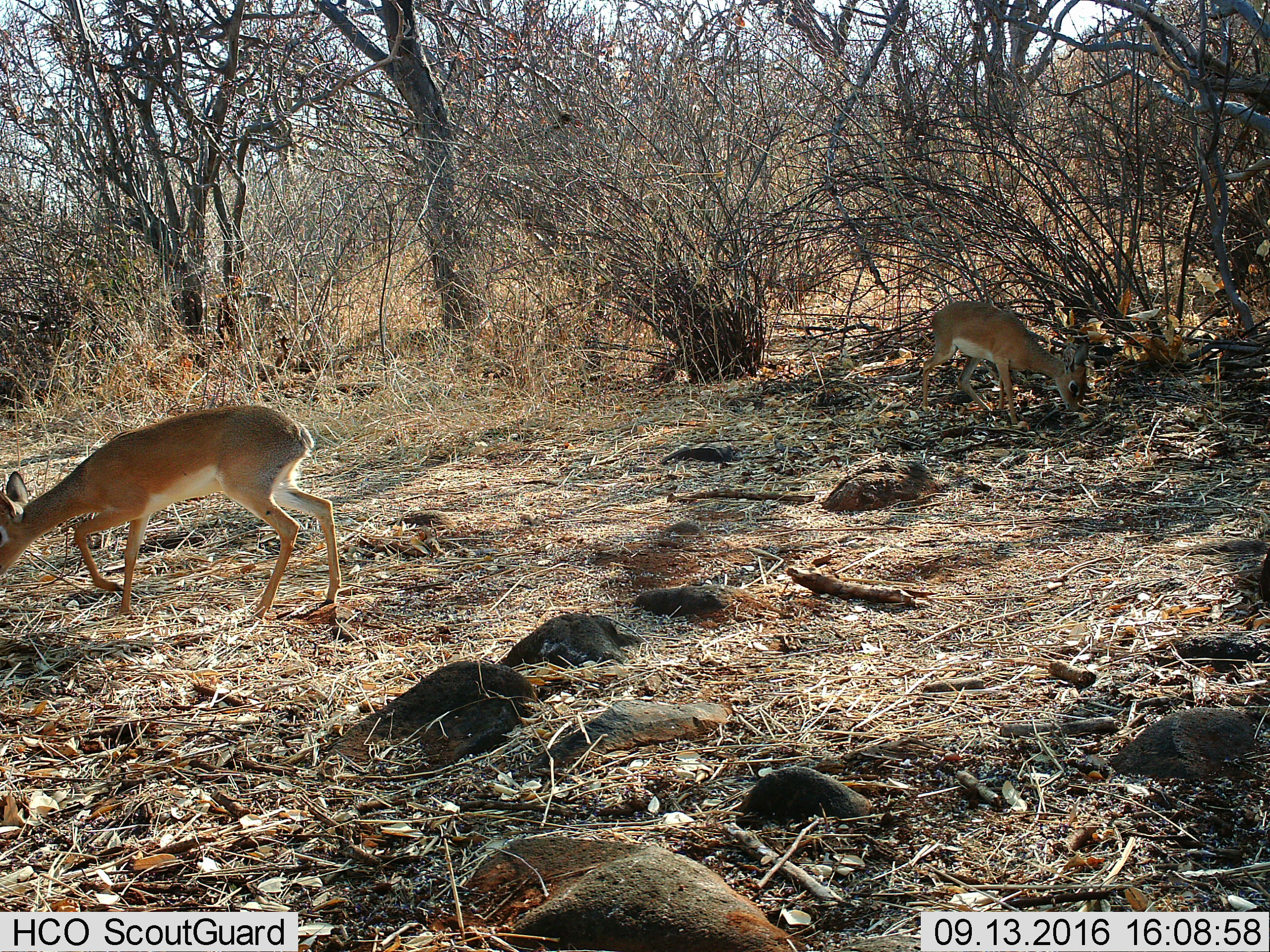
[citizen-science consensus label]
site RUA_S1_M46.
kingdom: Animalia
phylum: Chordata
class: Mammalia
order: Artiodactyla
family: Bovidae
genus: Madoqua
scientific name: Madoqua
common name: dik-dik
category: dikdik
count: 2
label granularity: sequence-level